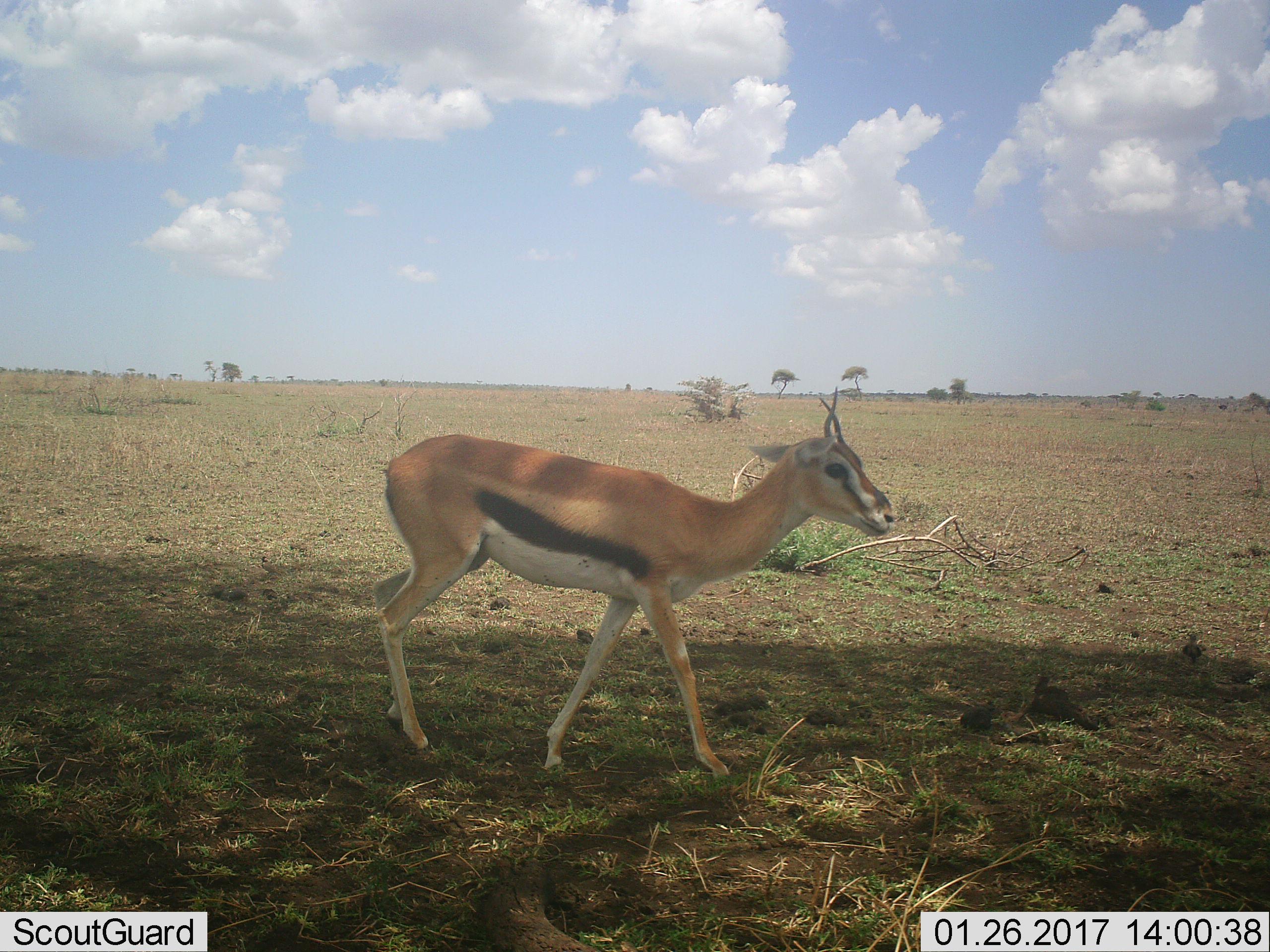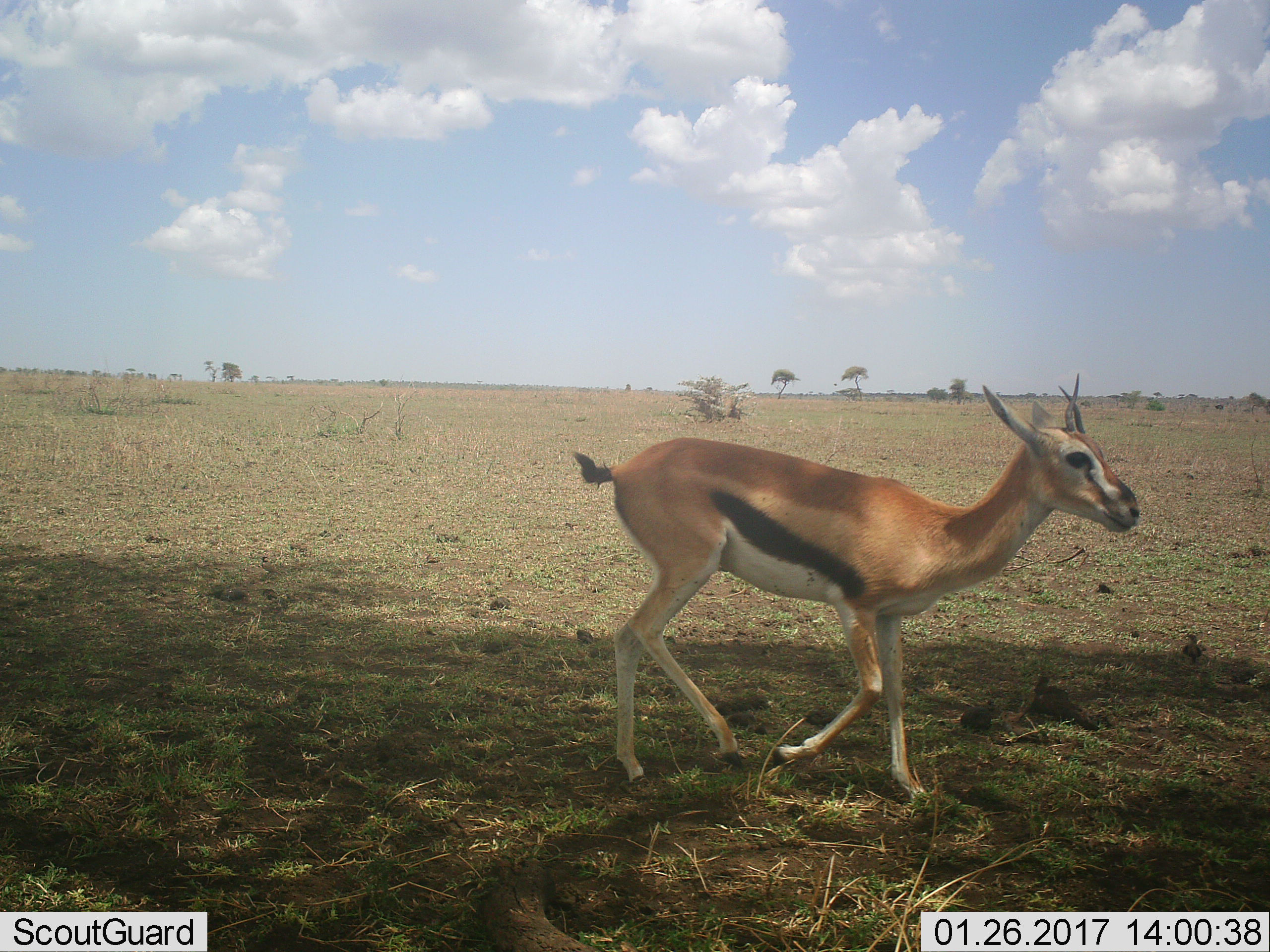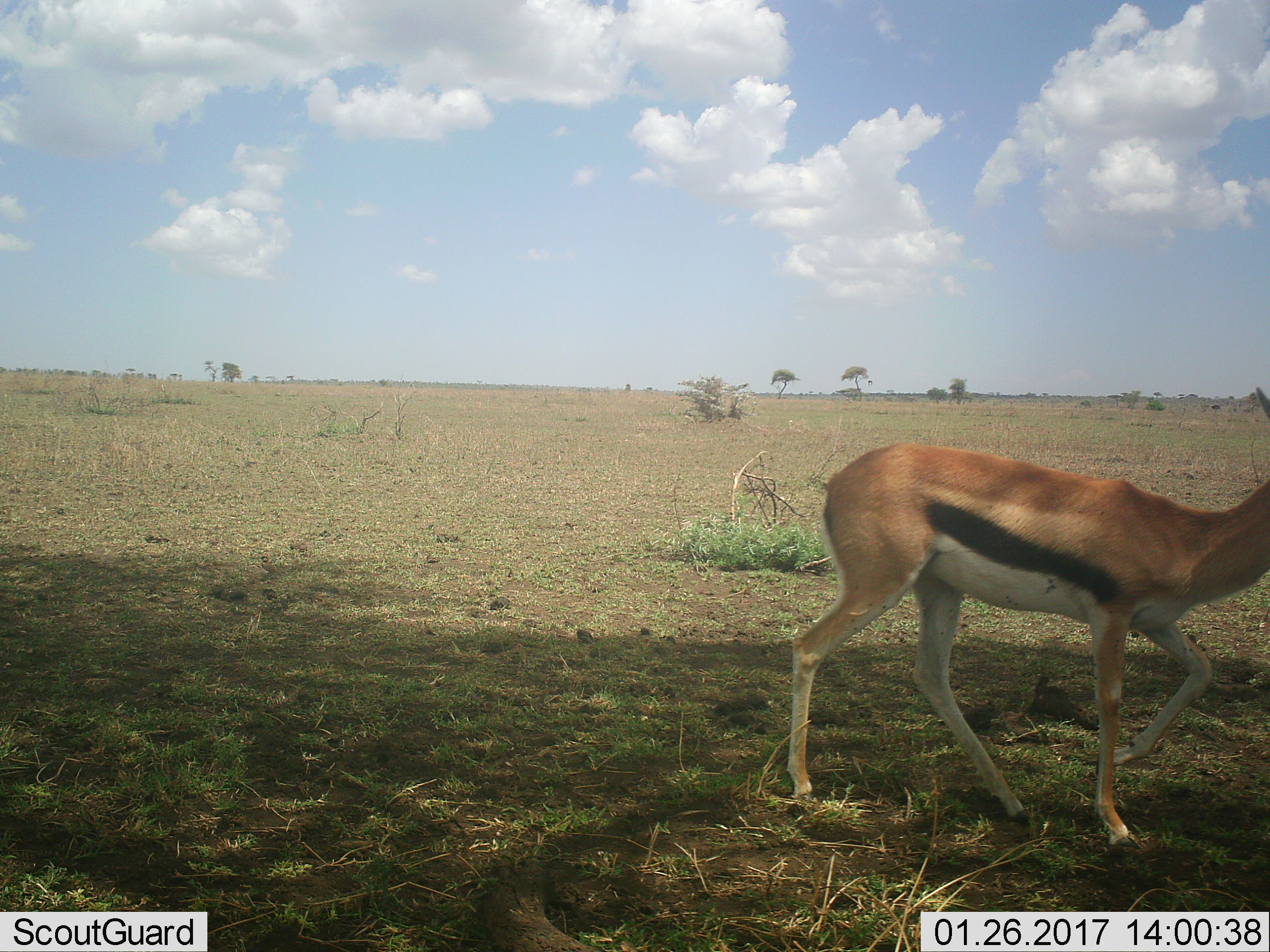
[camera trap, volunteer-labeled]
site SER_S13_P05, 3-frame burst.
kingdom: Animalia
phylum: Chordata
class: Mammalia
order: Artiodactyla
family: Bovidae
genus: Eudorcas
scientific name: Eudorcas thomsonii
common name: thomson's gazelle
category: gazellethomsons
Gazellethomsons (thomson's gazelle) (Eudorcas thomsonii), count 1. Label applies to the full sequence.